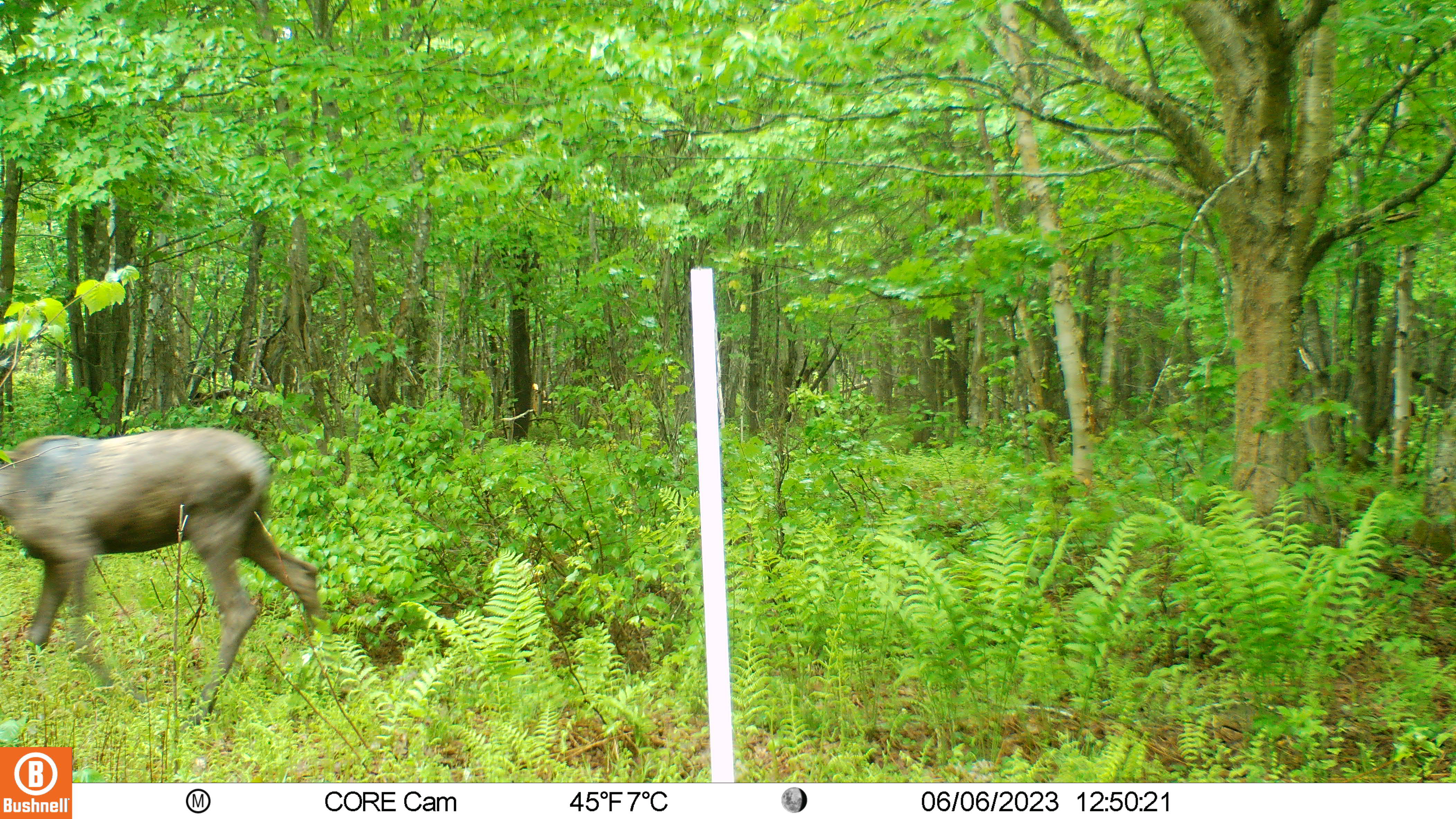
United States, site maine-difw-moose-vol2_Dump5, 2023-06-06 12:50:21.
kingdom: Animalia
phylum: Chordata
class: Mammalia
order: Artiodactyla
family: Cervidae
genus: Alces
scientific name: Alces alces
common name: moose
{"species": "moose (Alces alces)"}